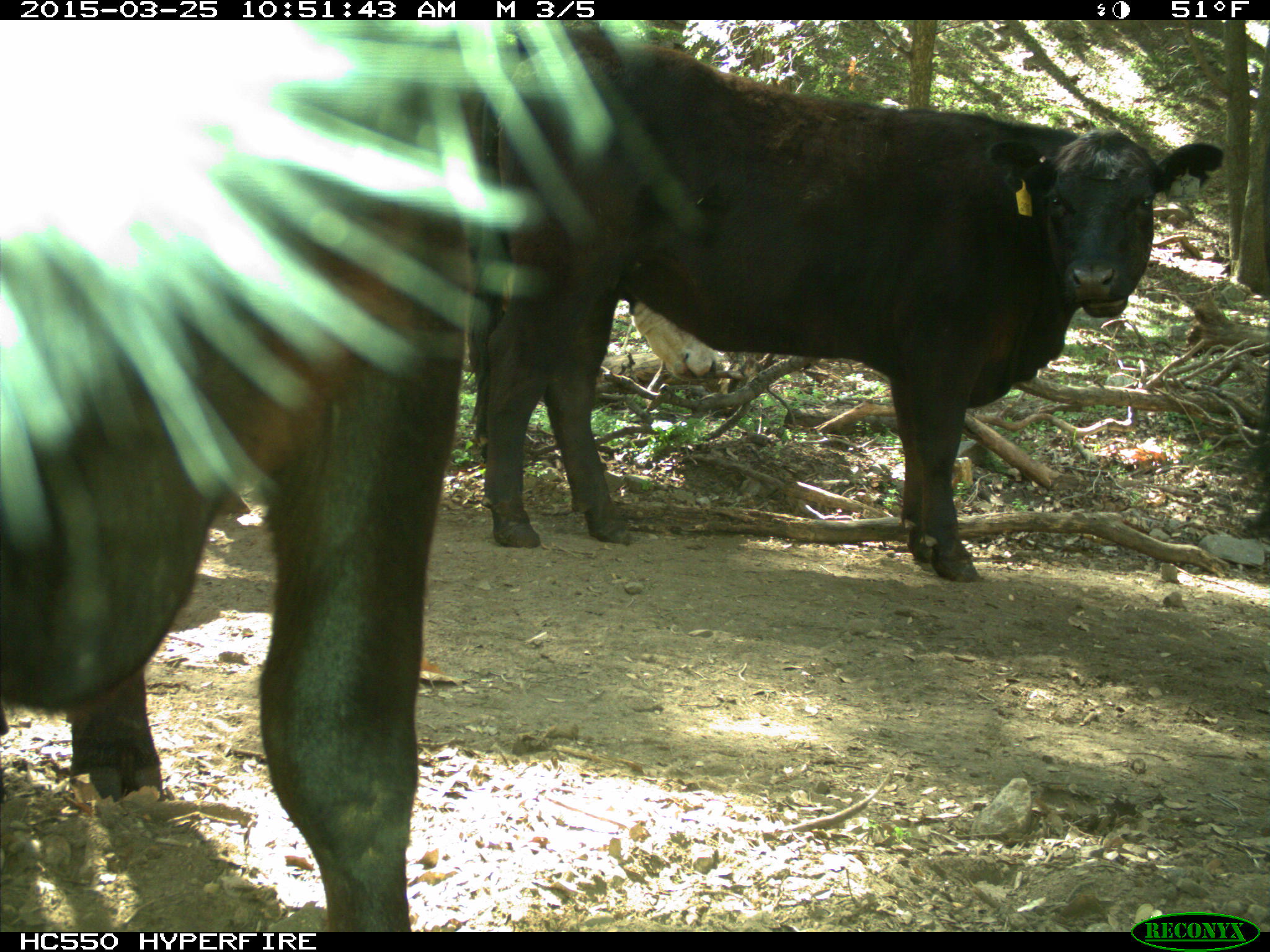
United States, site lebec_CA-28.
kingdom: Animalia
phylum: Chordata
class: Mammalia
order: Artiodactyla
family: Bovidae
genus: Bos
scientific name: Bos taurus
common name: domestic cow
Bos taurus (domestic cow).